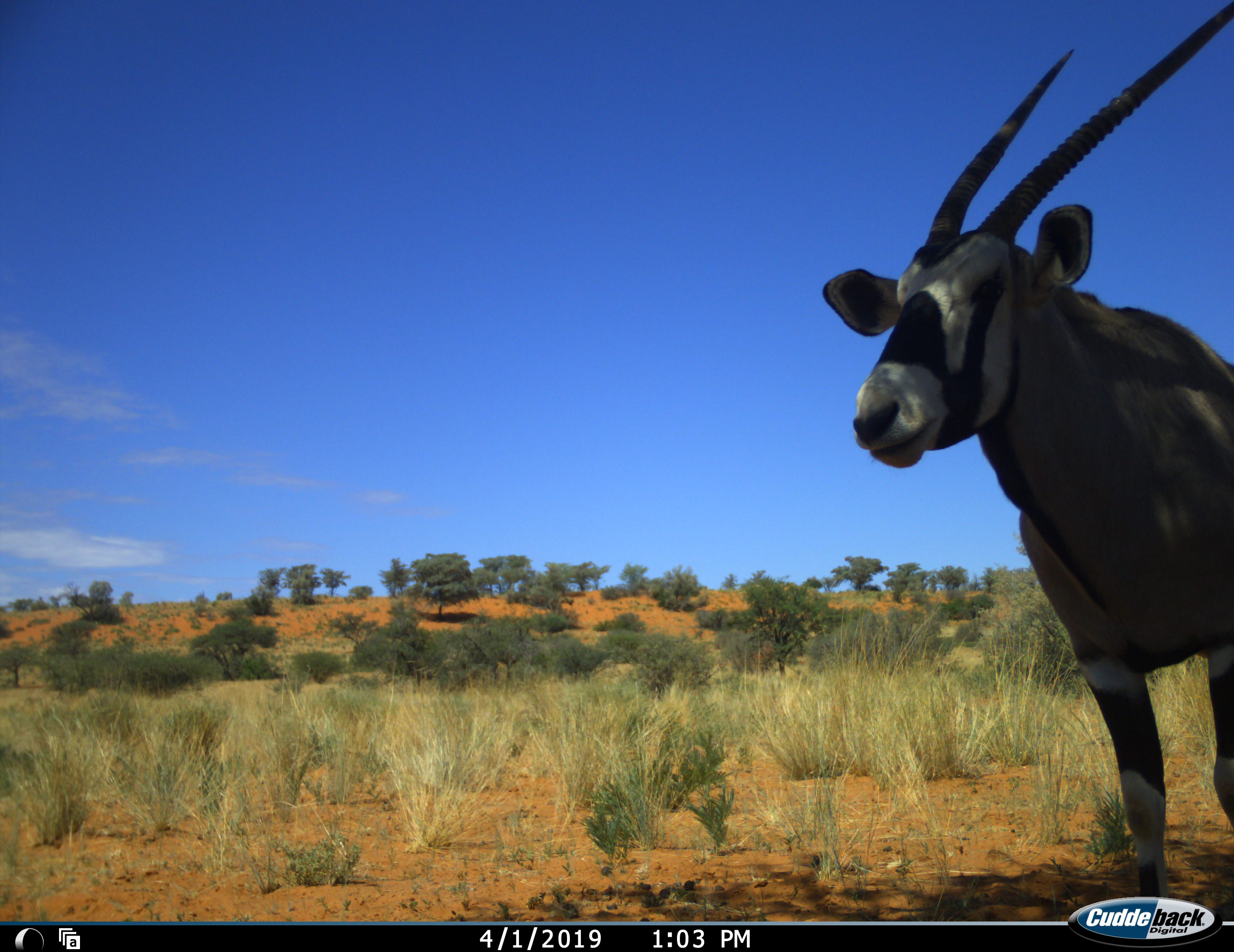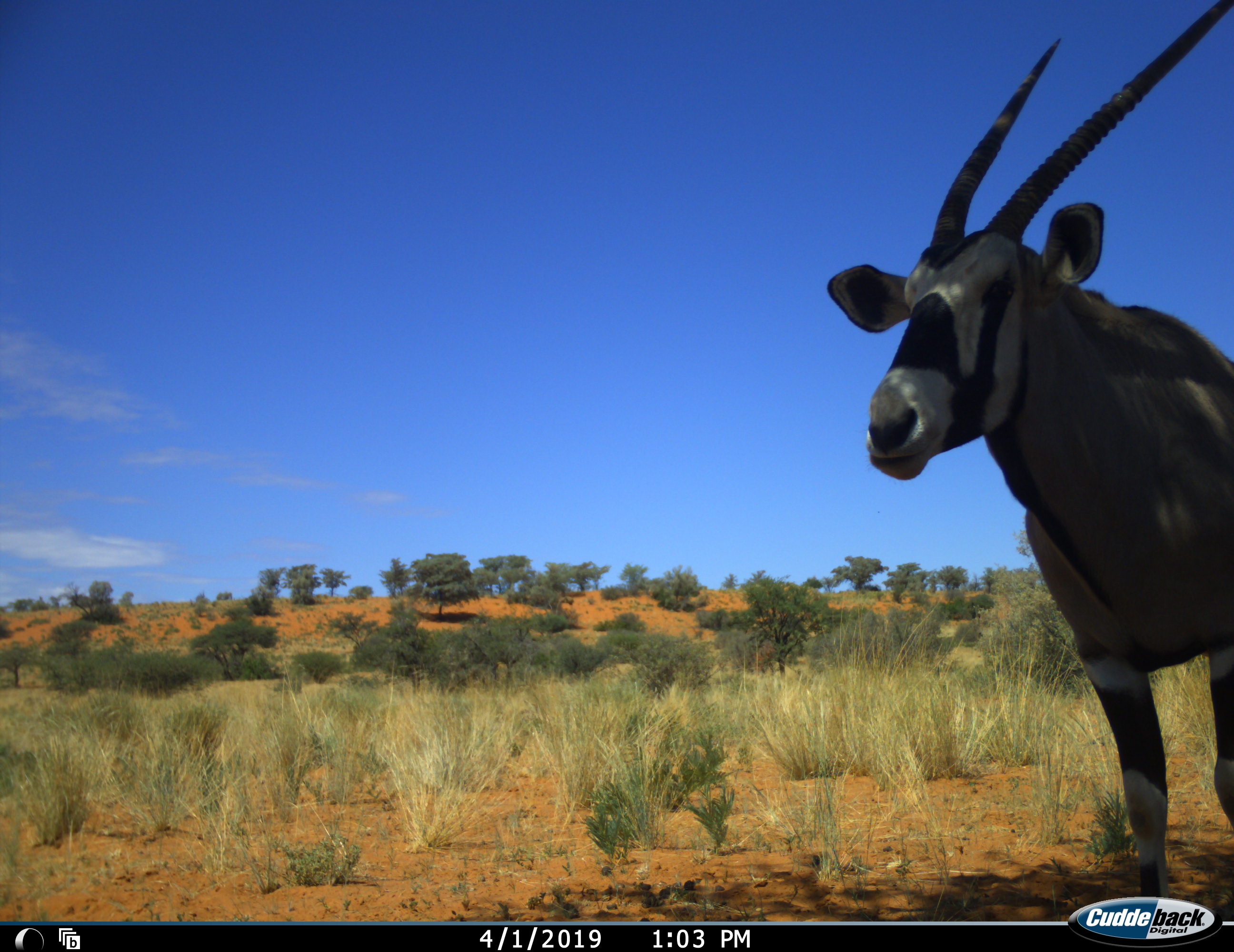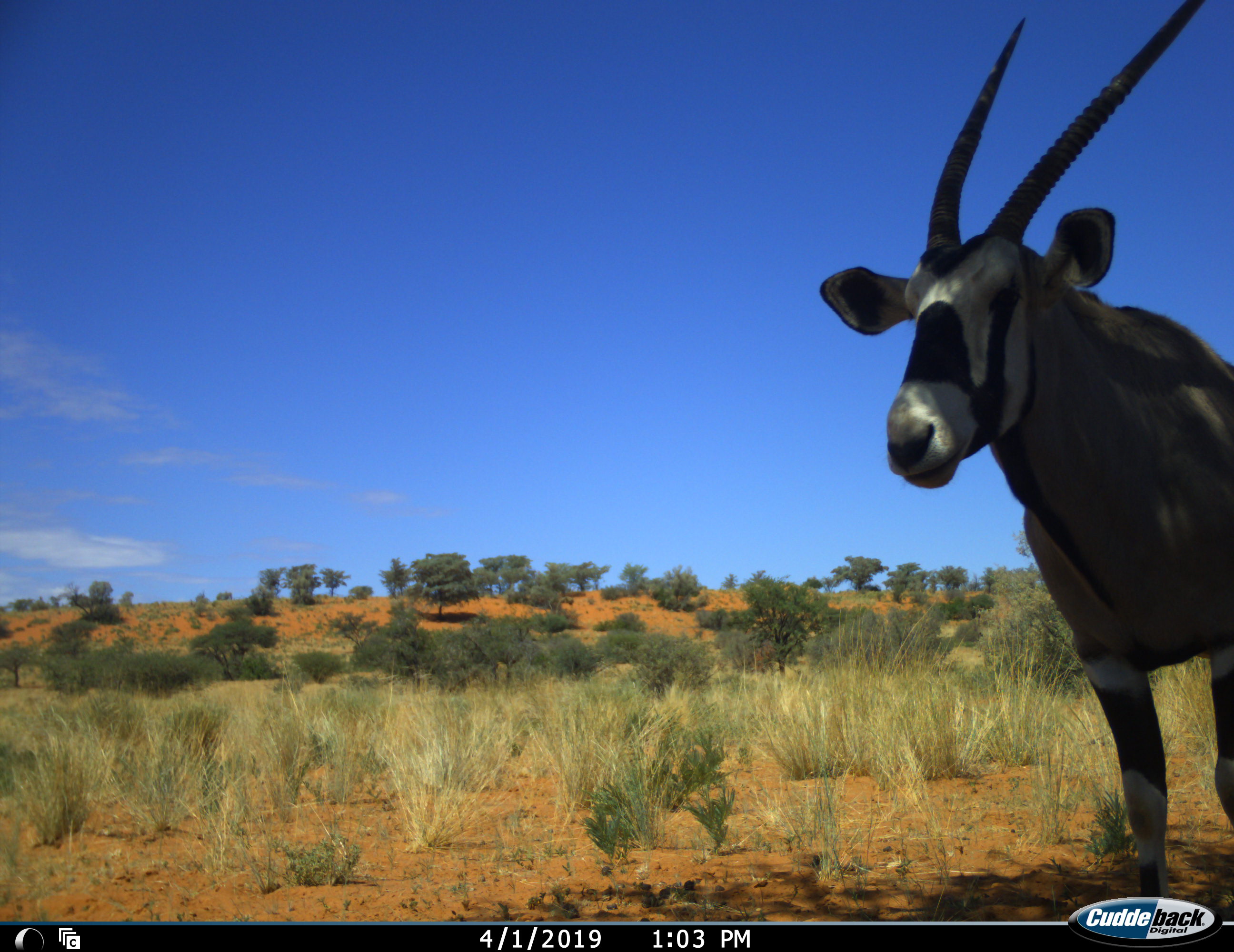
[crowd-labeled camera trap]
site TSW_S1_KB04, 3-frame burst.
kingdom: Animalia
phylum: Chordata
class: Mammalia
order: Artiodactyla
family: Bovidae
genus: Oryx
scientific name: Oryx gazella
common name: gemsbok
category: oryx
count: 1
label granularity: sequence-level